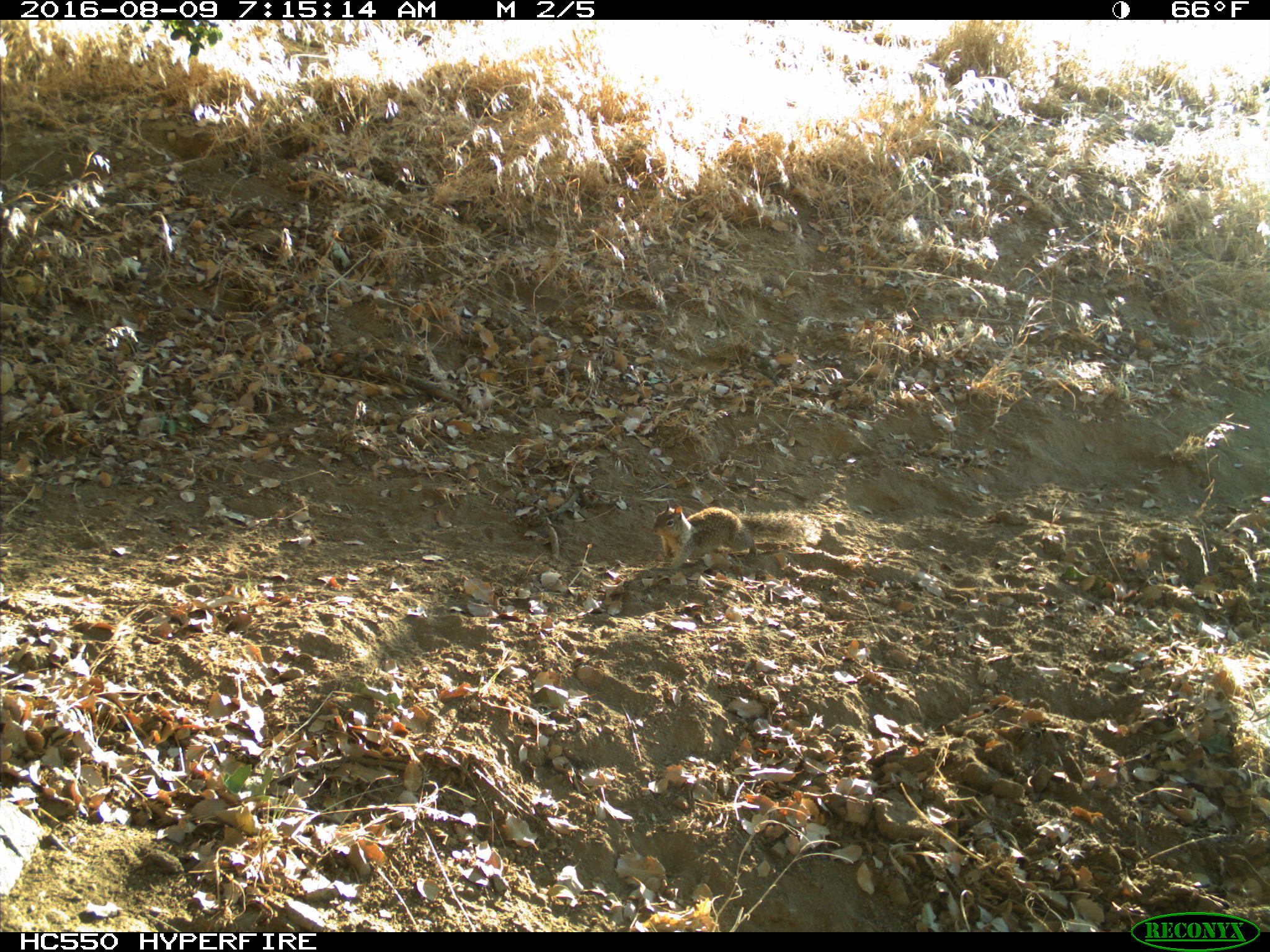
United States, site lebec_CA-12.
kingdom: Animalia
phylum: Chordata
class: Mammalia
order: Rodentia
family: Sciuridae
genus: Otospermophilus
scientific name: Otospermophilus beecheyi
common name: california ground squirrel